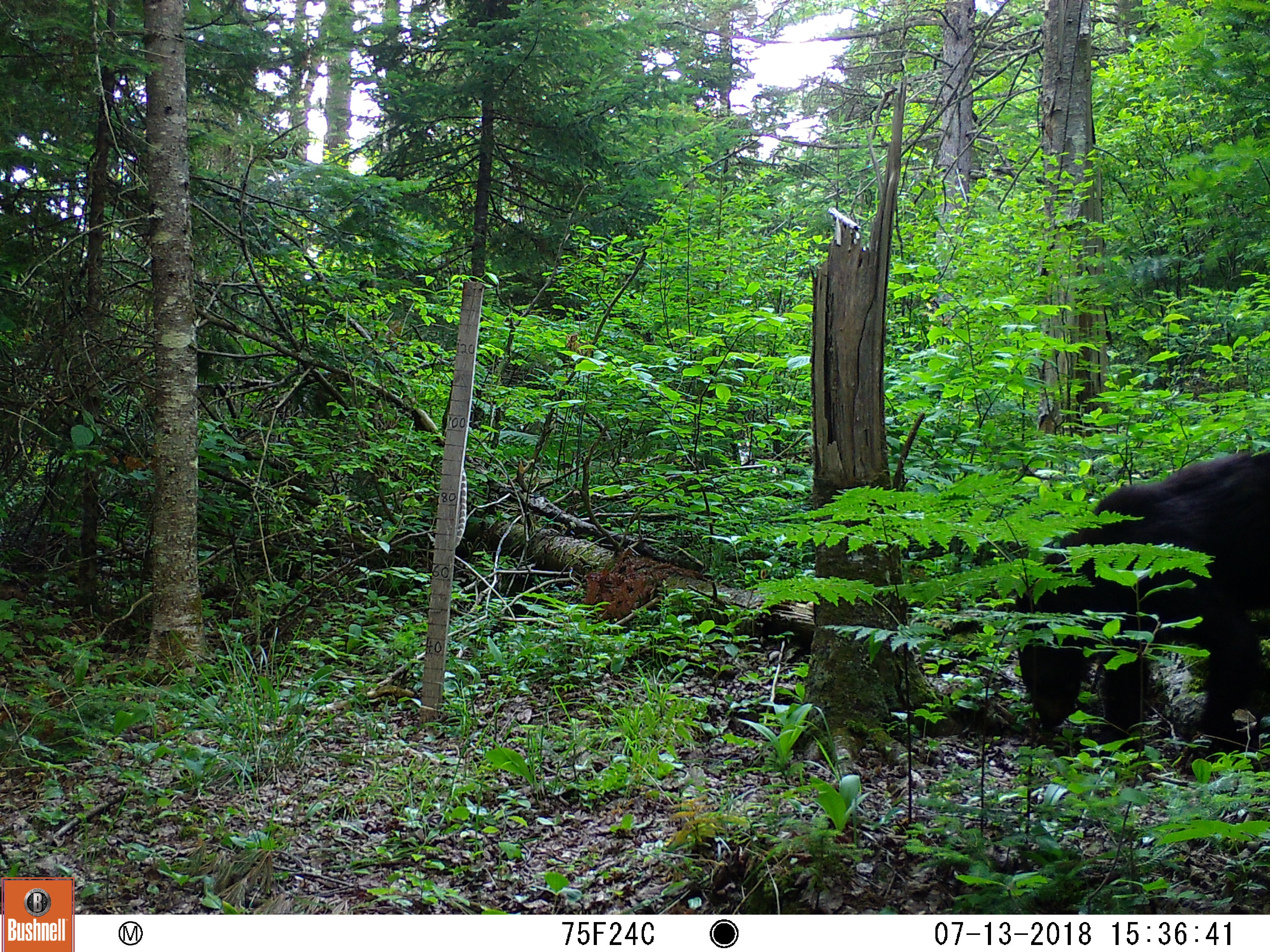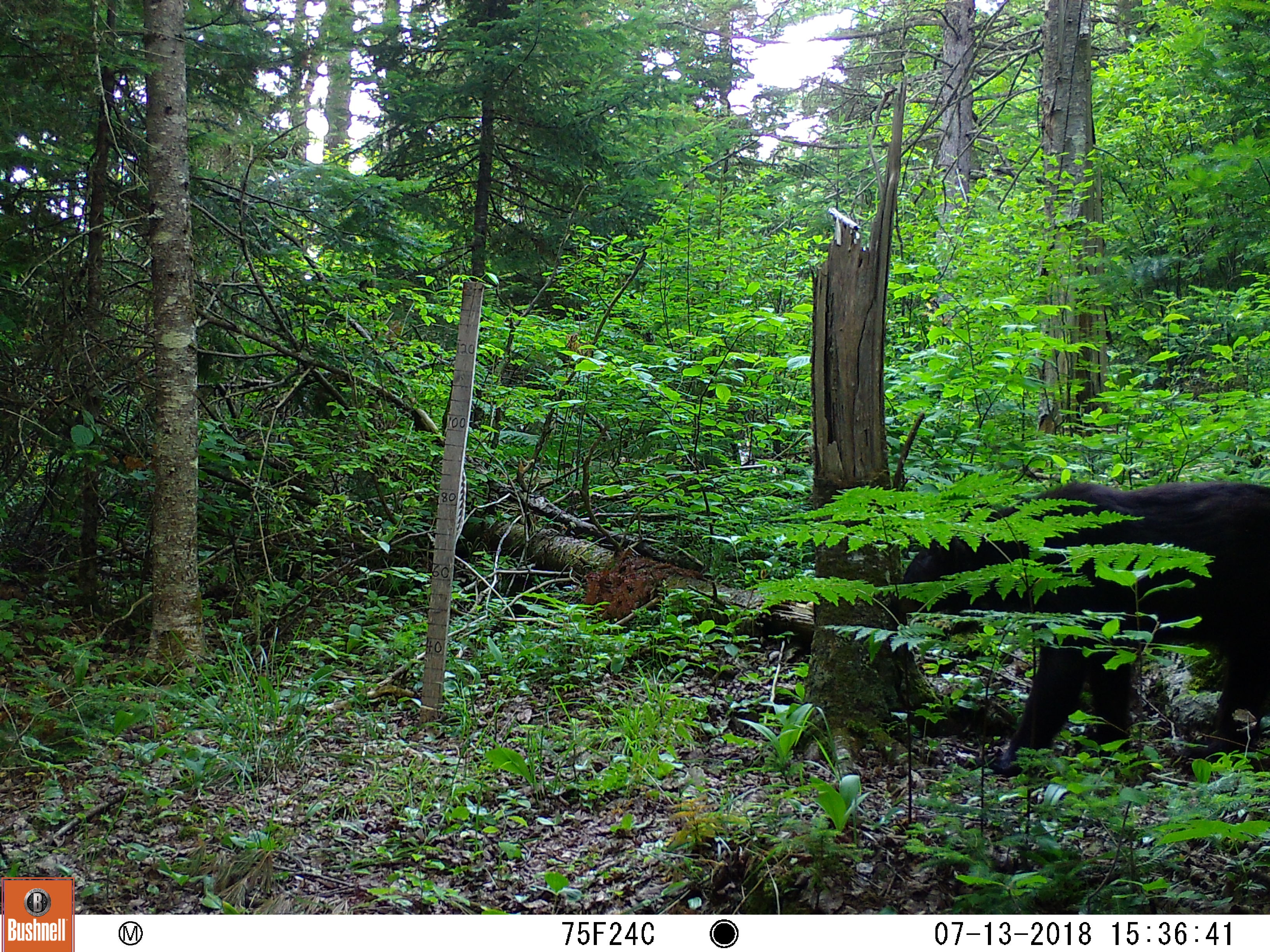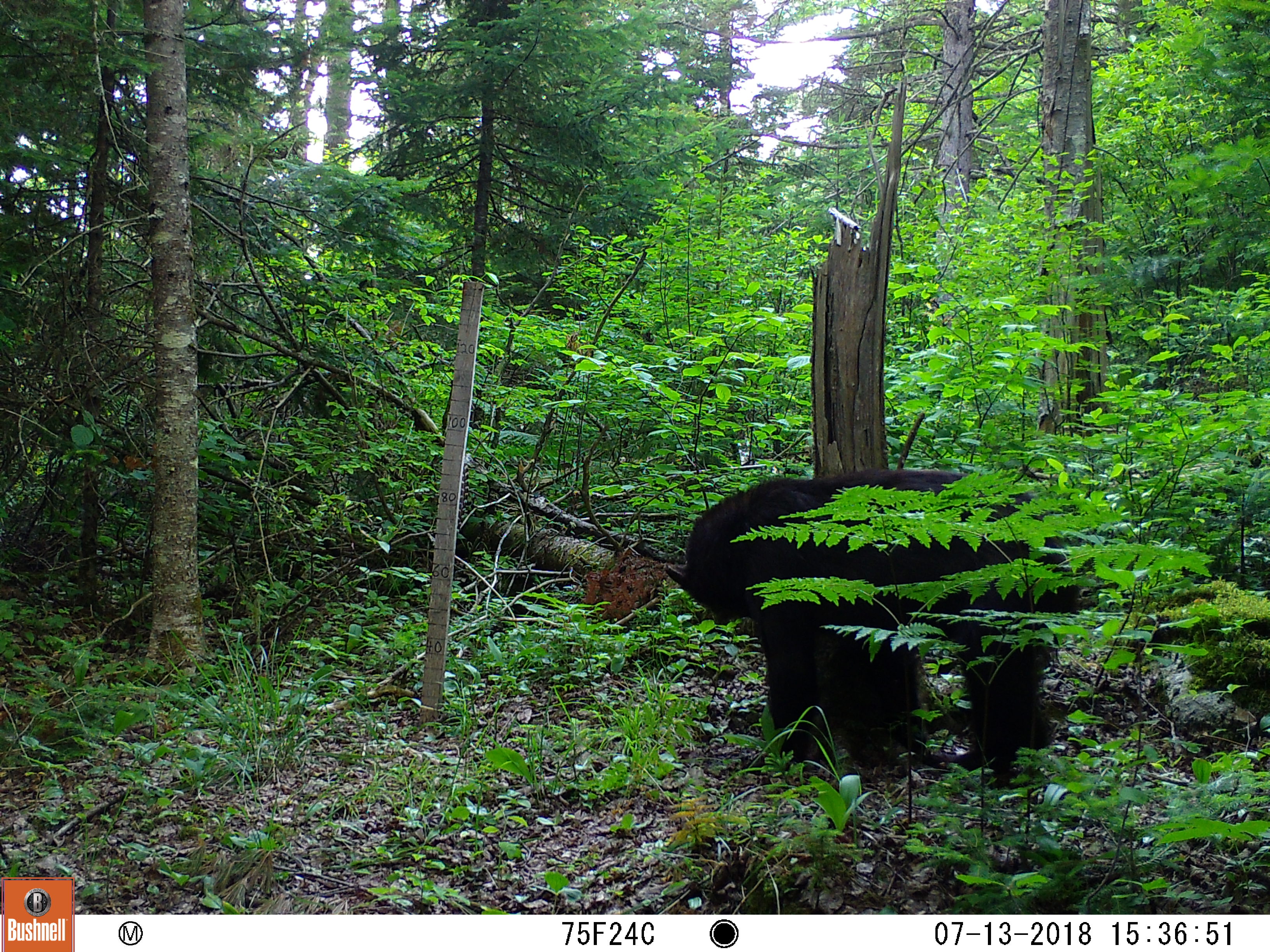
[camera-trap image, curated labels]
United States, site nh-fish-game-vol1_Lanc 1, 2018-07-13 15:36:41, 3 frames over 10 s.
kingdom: Animalia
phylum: Chordata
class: Mammalia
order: Carnivora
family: Ursidae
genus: Ursus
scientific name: Ursus americanus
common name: black bear